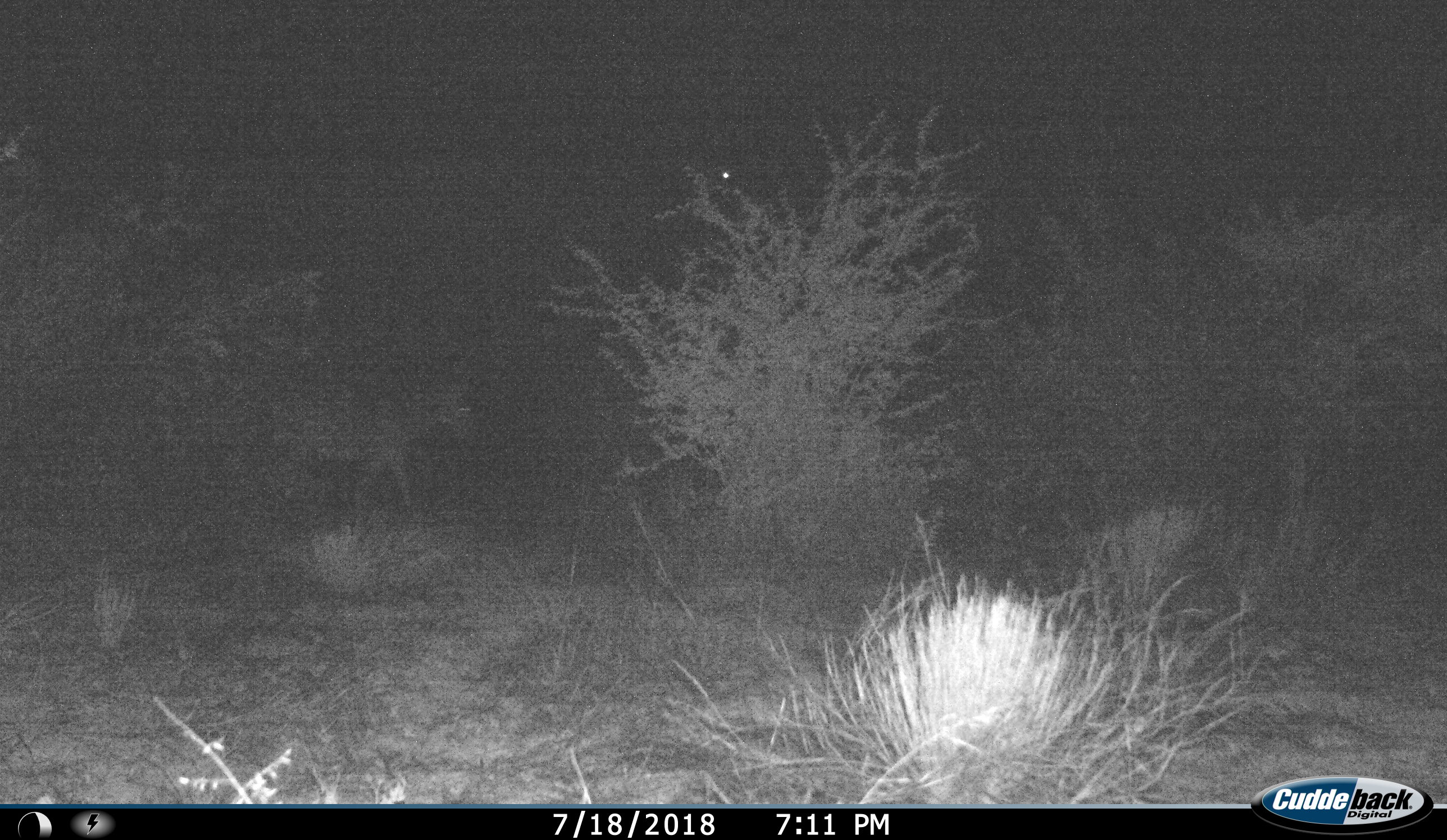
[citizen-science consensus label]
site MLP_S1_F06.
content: unidentified animal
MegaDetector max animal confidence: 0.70